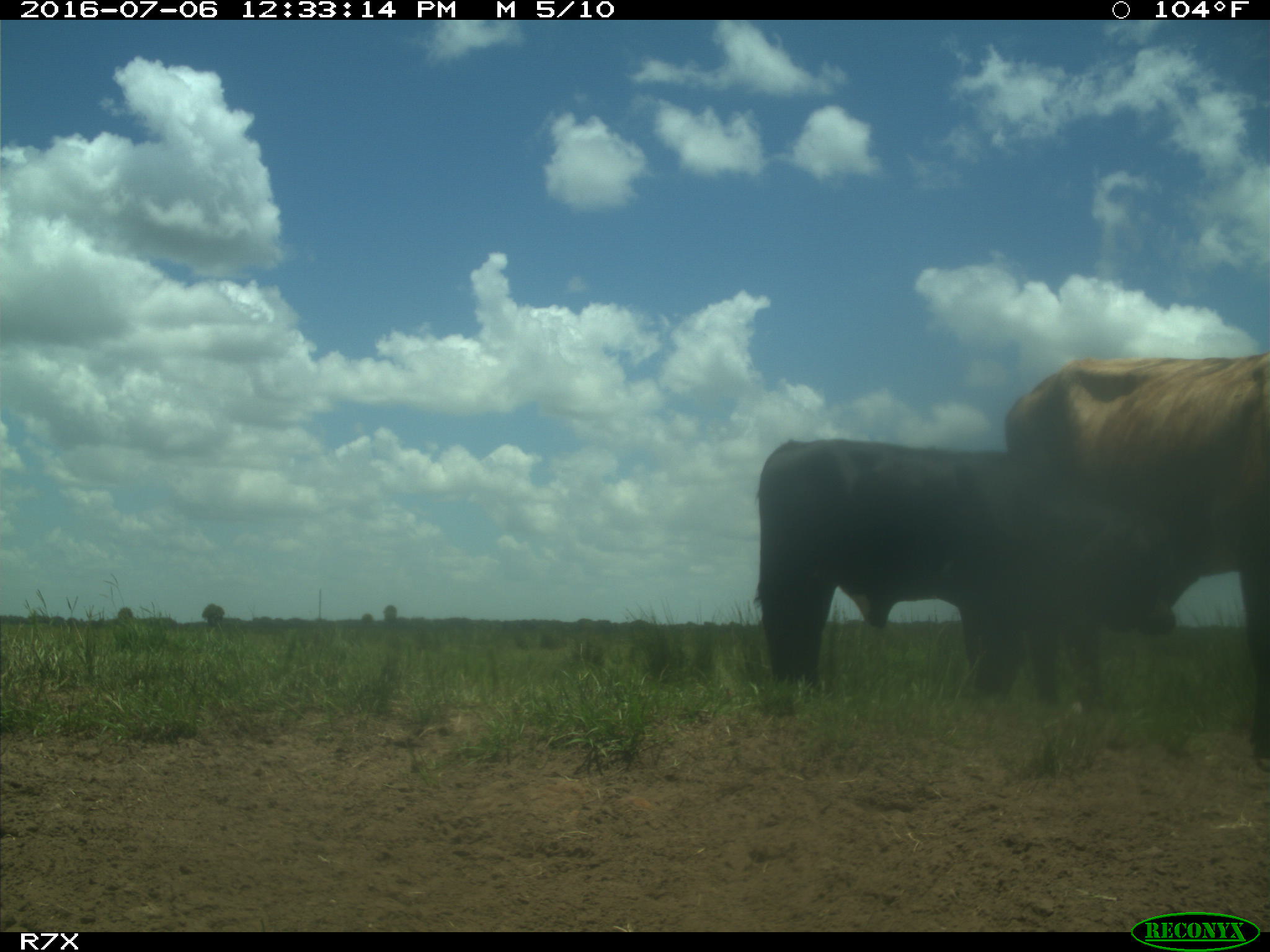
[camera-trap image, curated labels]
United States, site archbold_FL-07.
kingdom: Animalia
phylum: Chordata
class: Mammalia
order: Artiodactyla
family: Bovidae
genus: Bos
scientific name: Bos taurus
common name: domestic cow